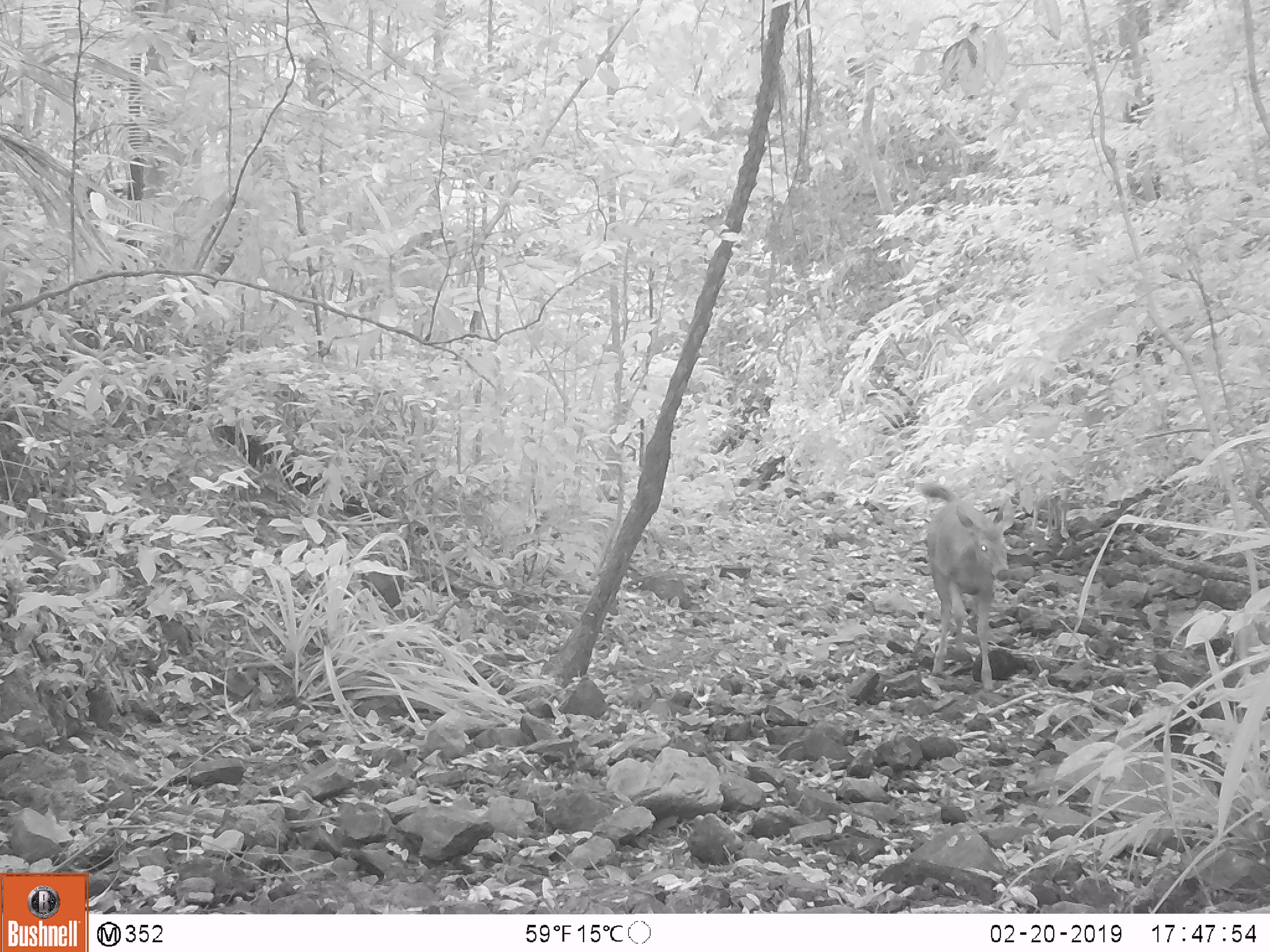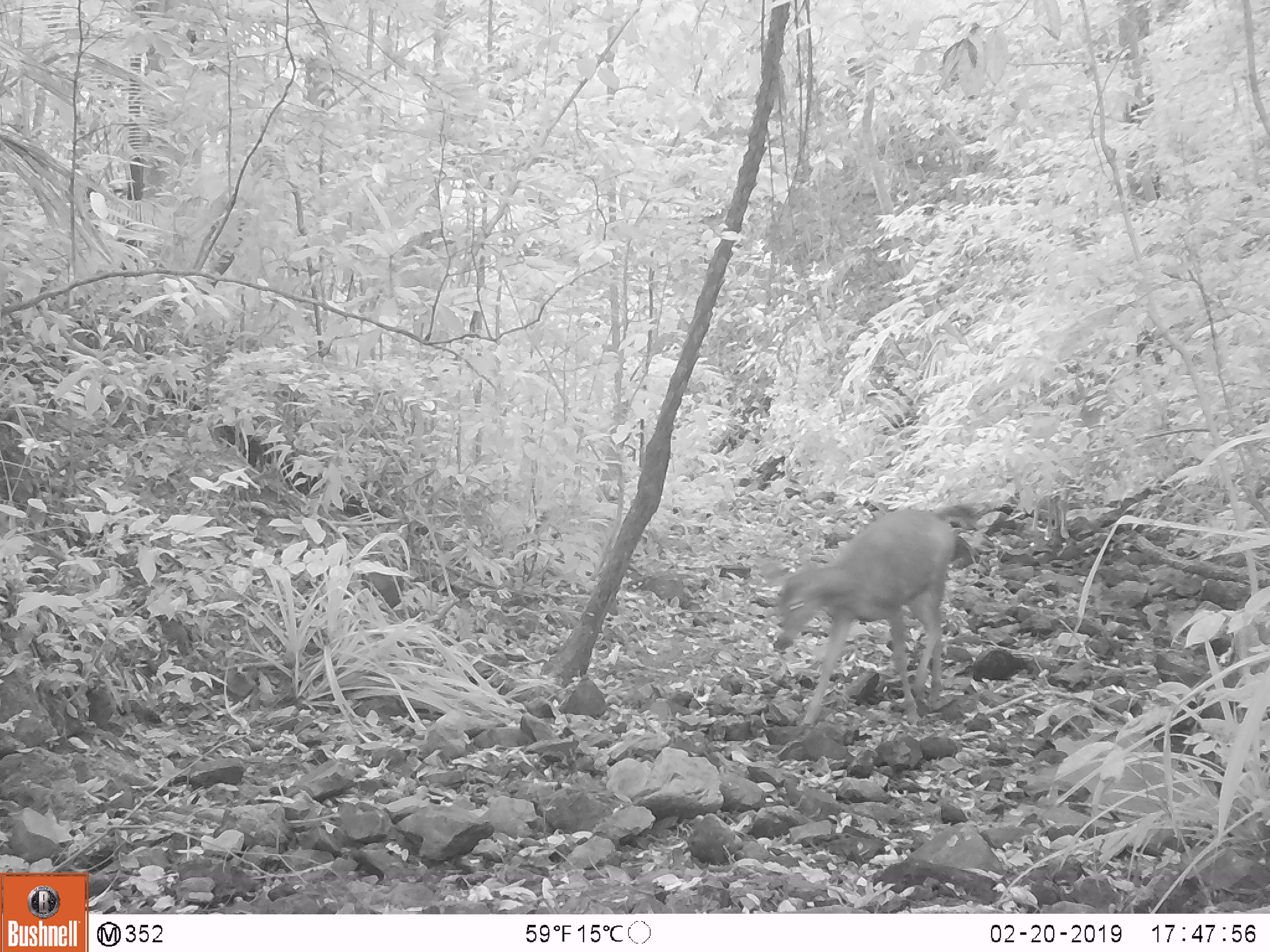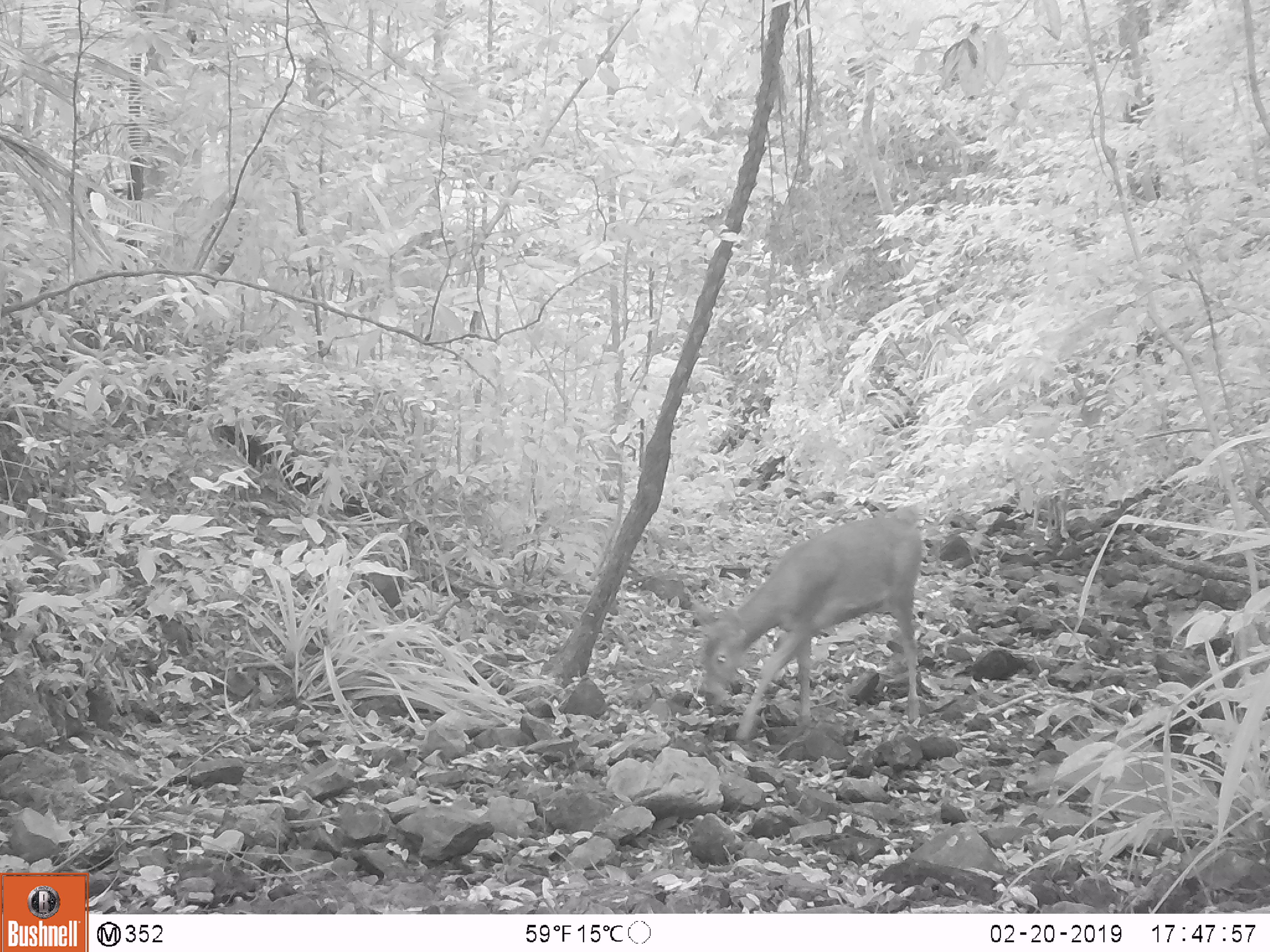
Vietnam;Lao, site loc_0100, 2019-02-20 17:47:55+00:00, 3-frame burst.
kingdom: Animalia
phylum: Chordata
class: Mammalia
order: Artiodactyla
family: Cervidae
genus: Rusa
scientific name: Rusa unicolor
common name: sambar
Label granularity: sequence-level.